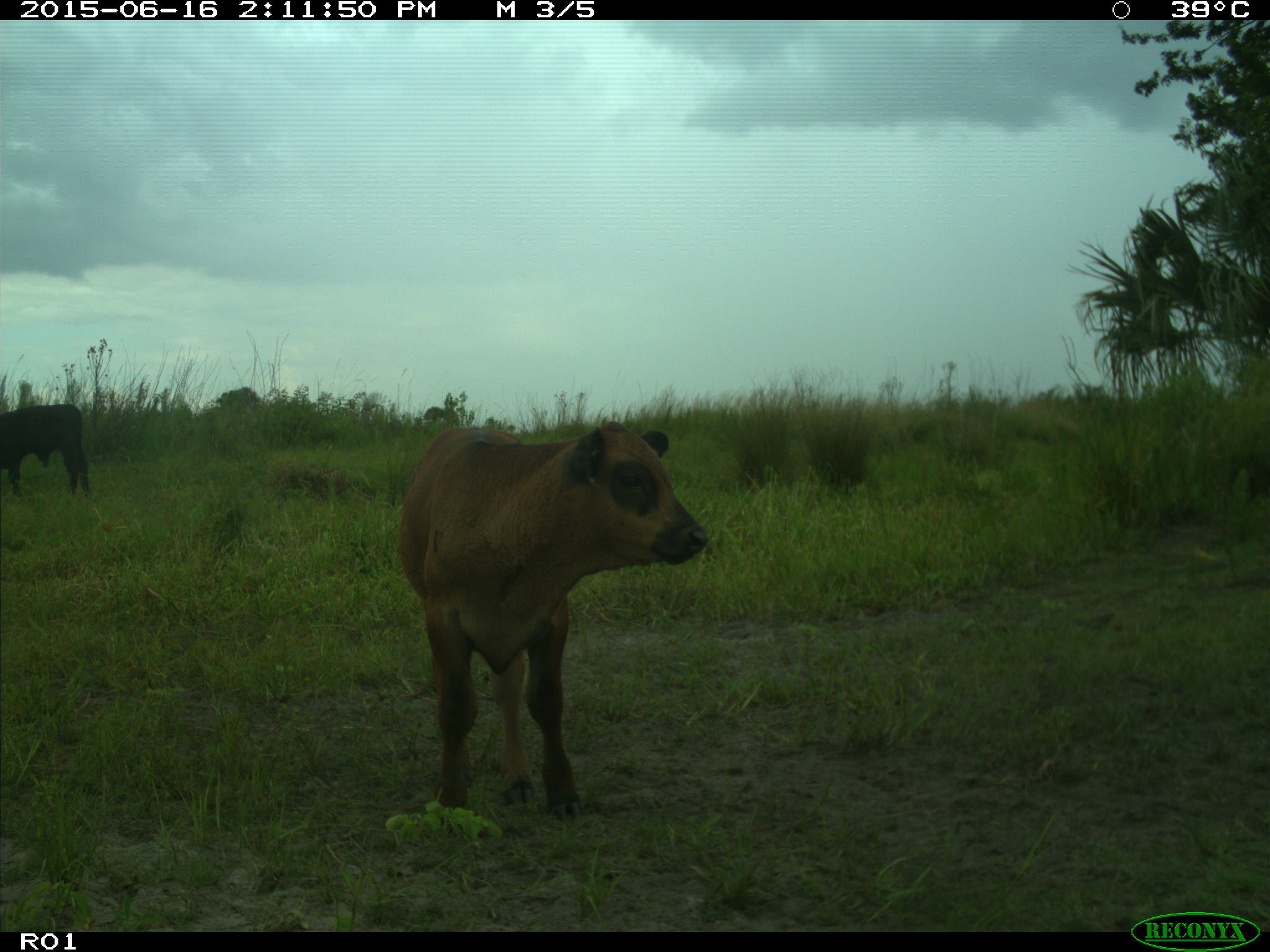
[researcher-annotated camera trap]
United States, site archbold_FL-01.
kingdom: Animalia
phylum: Chordata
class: Mammalia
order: Artiodactyla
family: Bovidae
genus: Bos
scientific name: Bos taurus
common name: domestic cow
Bos taurus (domestic cow).